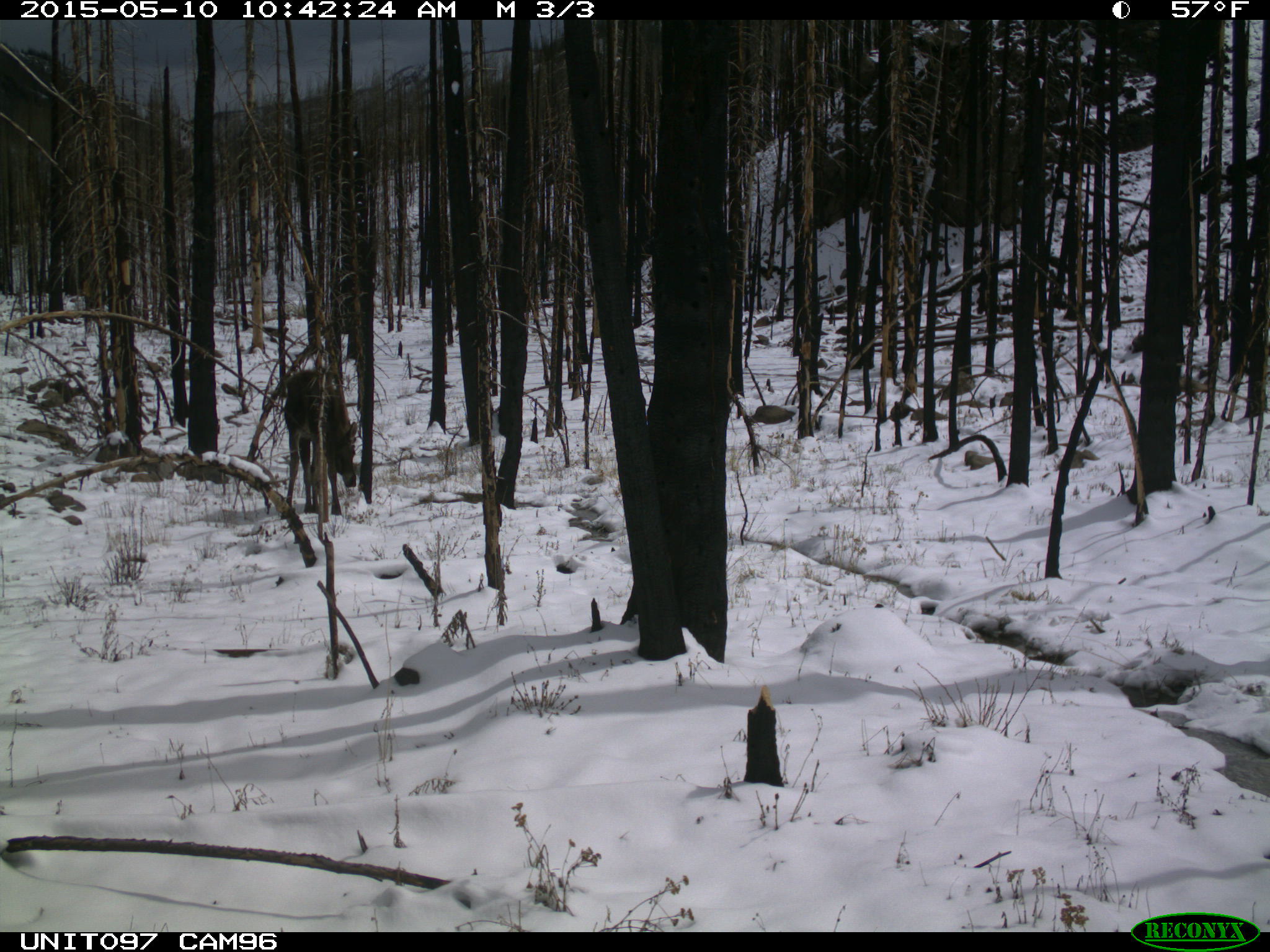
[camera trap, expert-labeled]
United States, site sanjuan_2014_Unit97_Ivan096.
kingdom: Animalia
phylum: Chordata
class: Mammalia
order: Artiodactyla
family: Cervidae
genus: Alces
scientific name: Alces alces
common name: moose